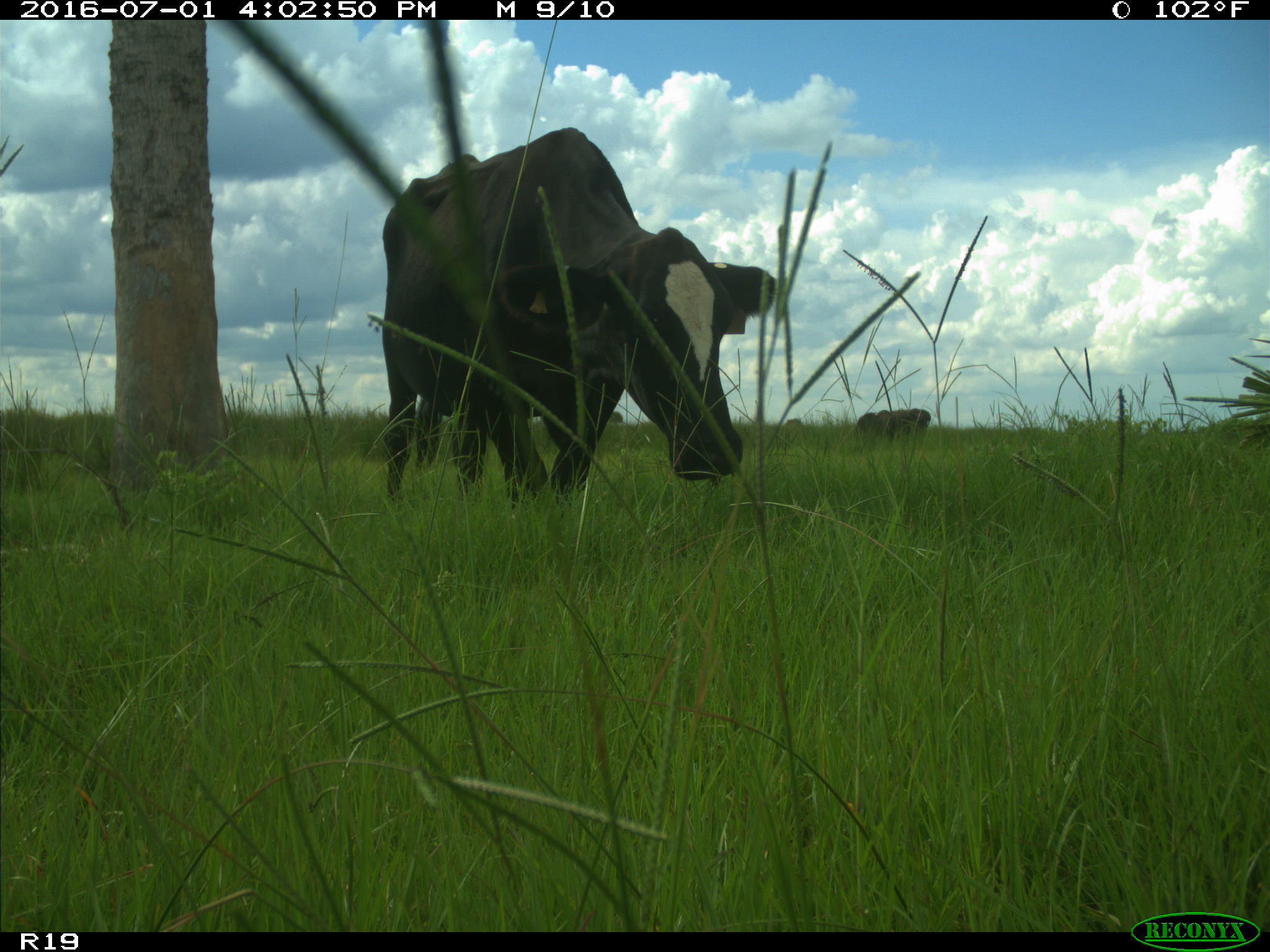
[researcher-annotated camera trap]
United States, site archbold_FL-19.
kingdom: Animalia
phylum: Chordata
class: Mammalia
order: Artiodactyla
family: Bovidae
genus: Bos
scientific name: Bos taurus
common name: domestic cow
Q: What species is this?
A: Bos taurus (domestic cow).